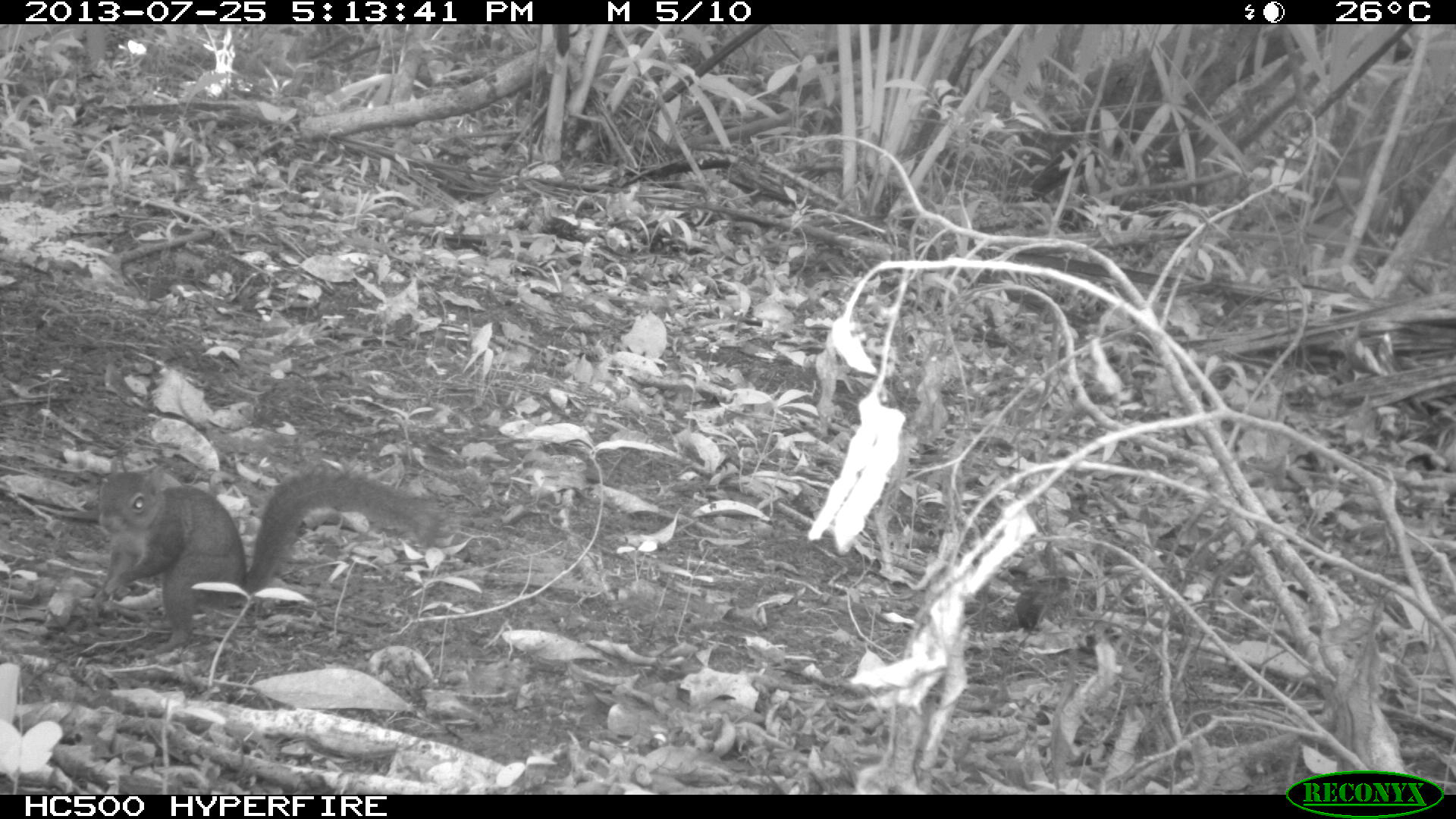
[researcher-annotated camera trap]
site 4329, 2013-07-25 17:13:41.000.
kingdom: Animalia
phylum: Chordata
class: Mammalia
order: Rodentia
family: Sciuridae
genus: Sciurus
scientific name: Sciurus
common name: squirrel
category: sciurus sp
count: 1